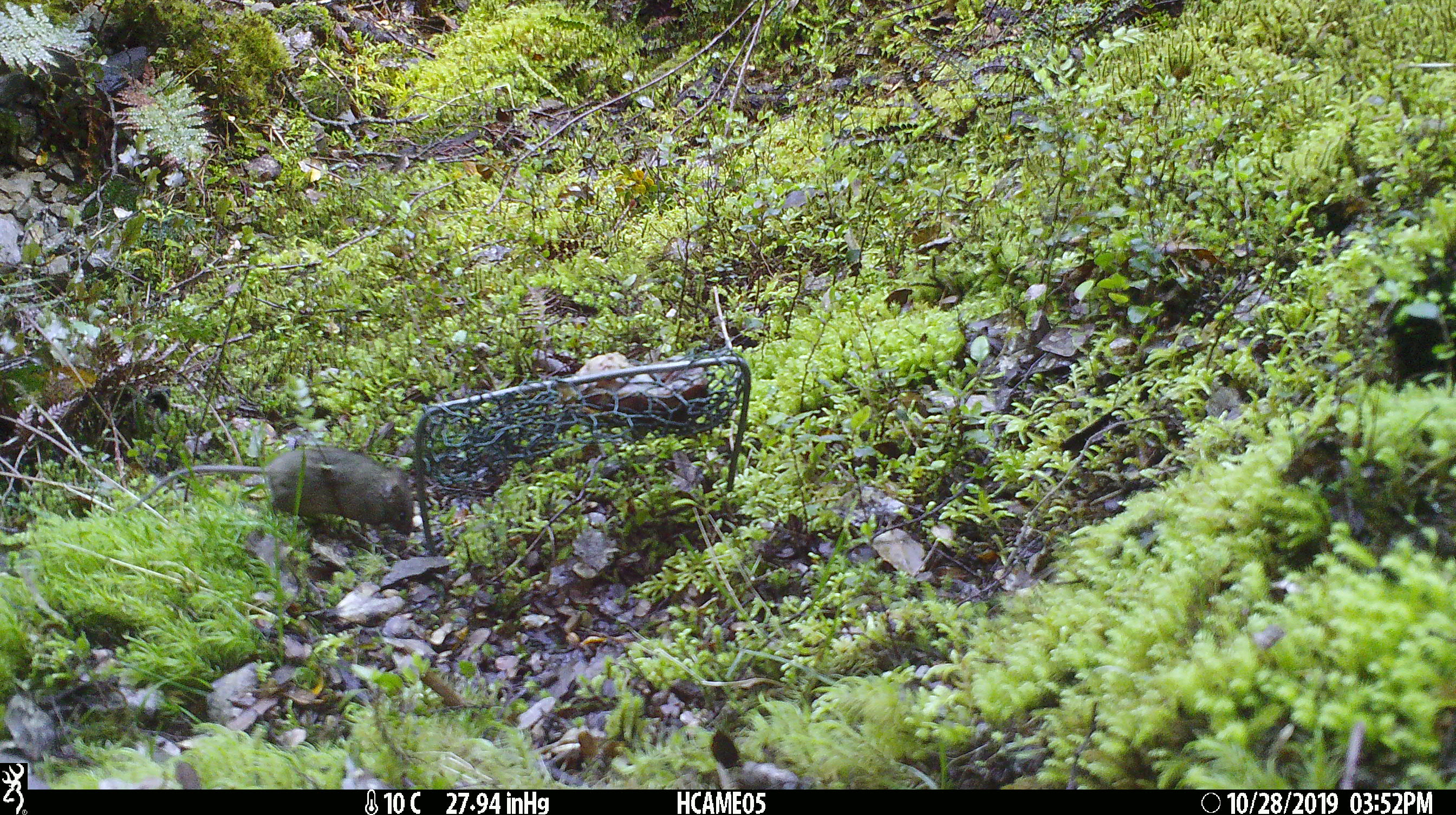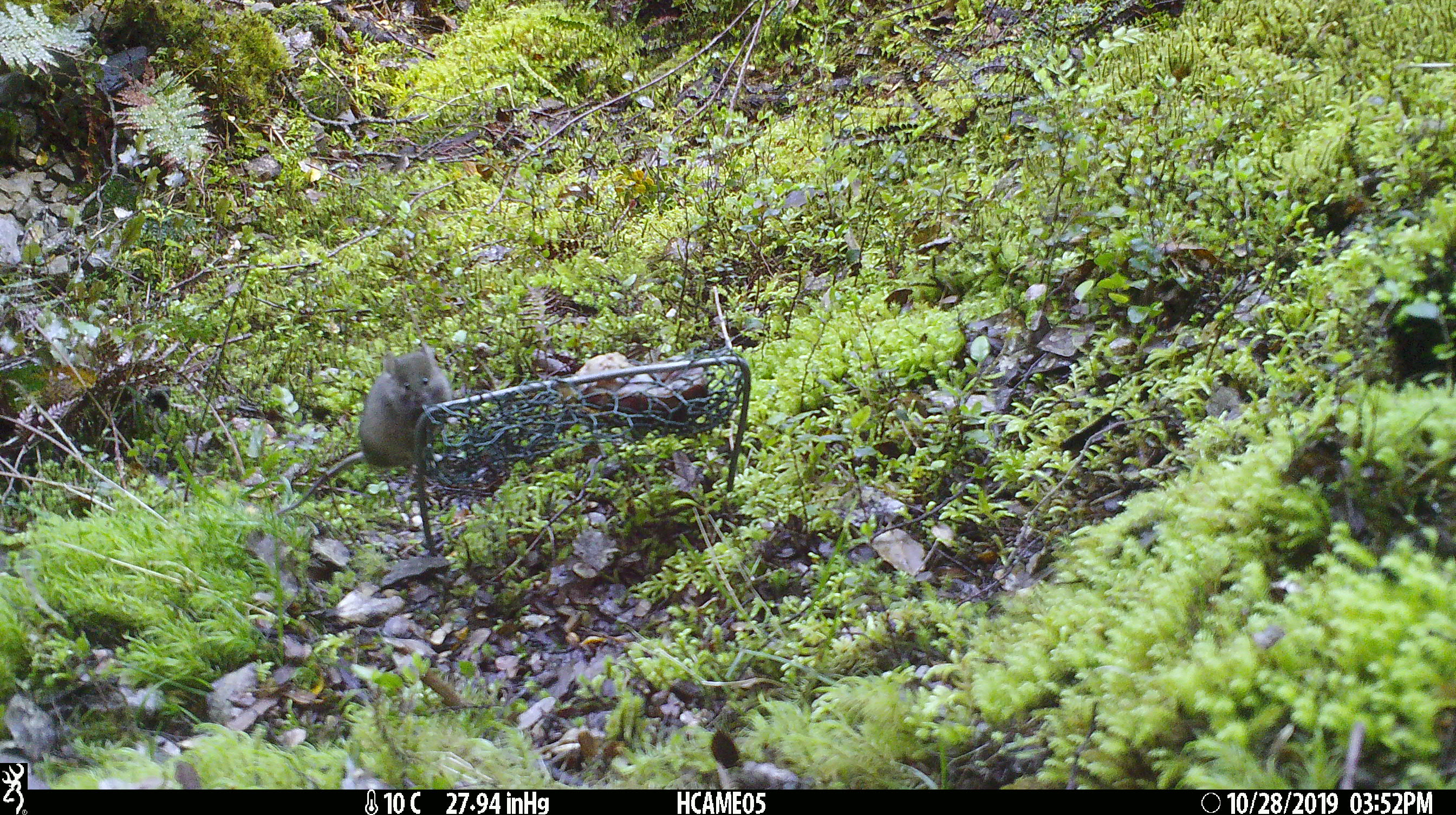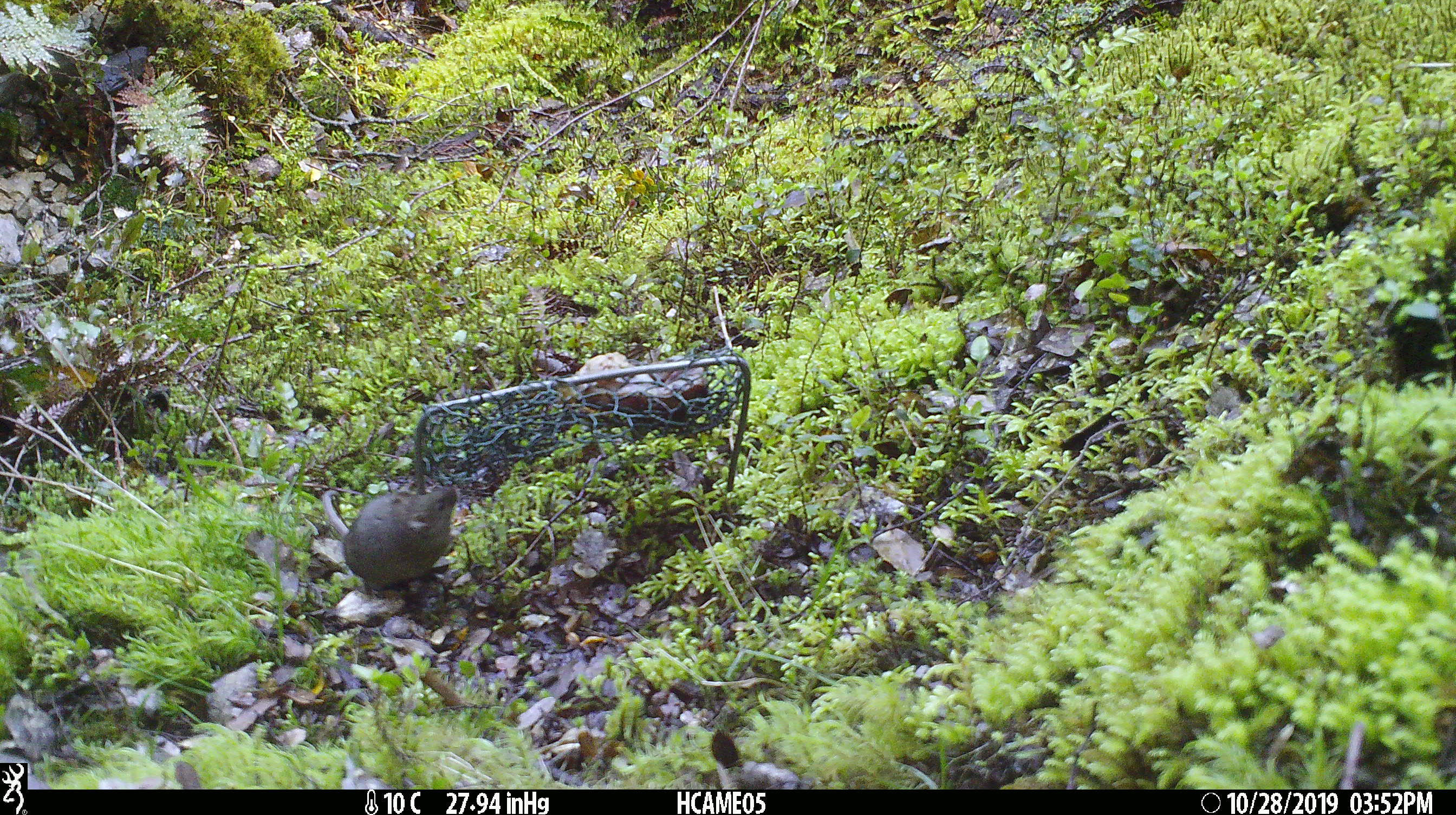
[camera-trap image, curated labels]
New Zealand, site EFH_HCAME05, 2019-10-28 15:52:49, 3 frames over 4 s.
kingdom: Animalia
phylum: Chordata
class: Mammalia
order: Rodentia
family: Muridae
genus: Mus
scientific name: Mus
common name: mouse